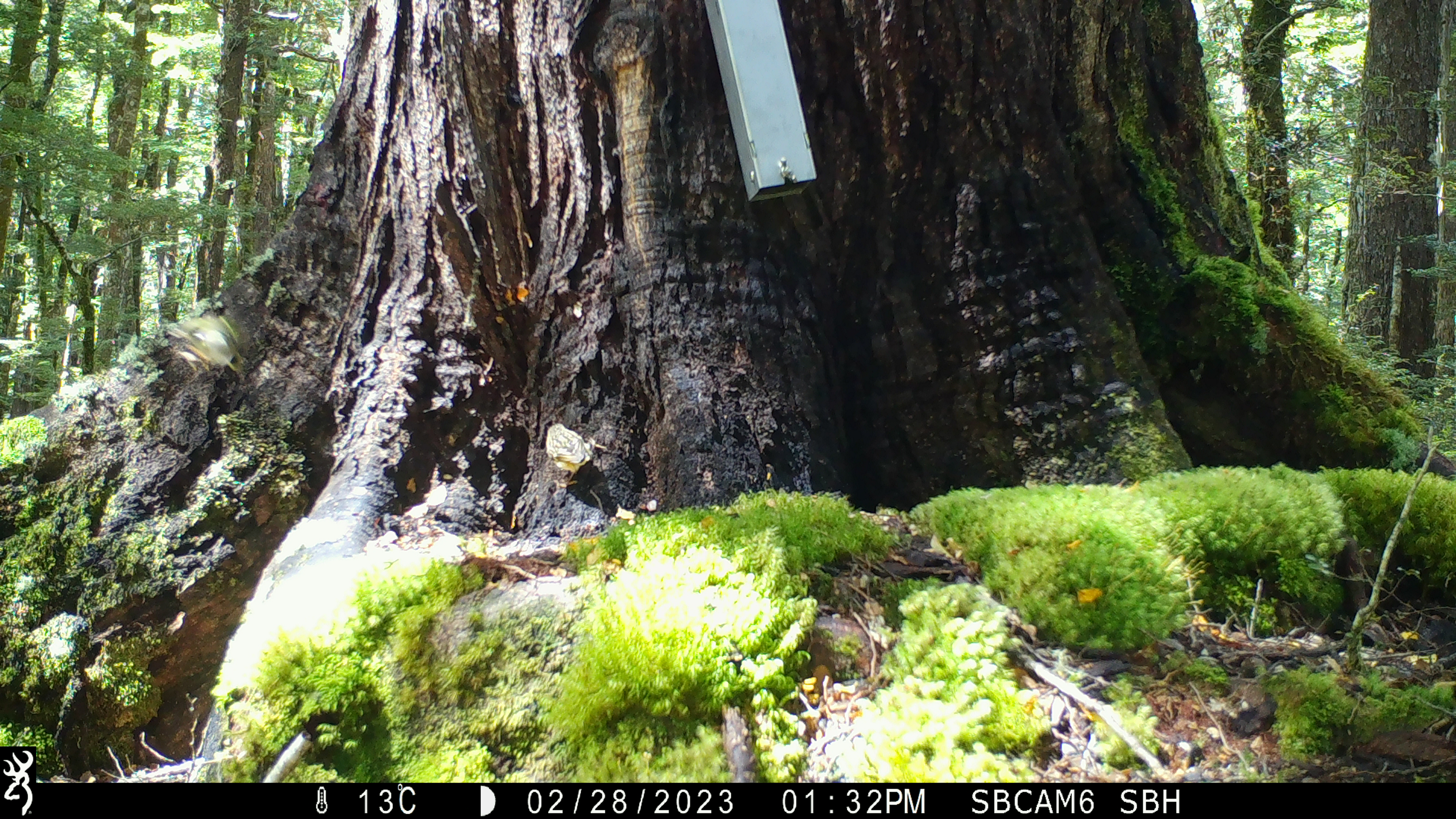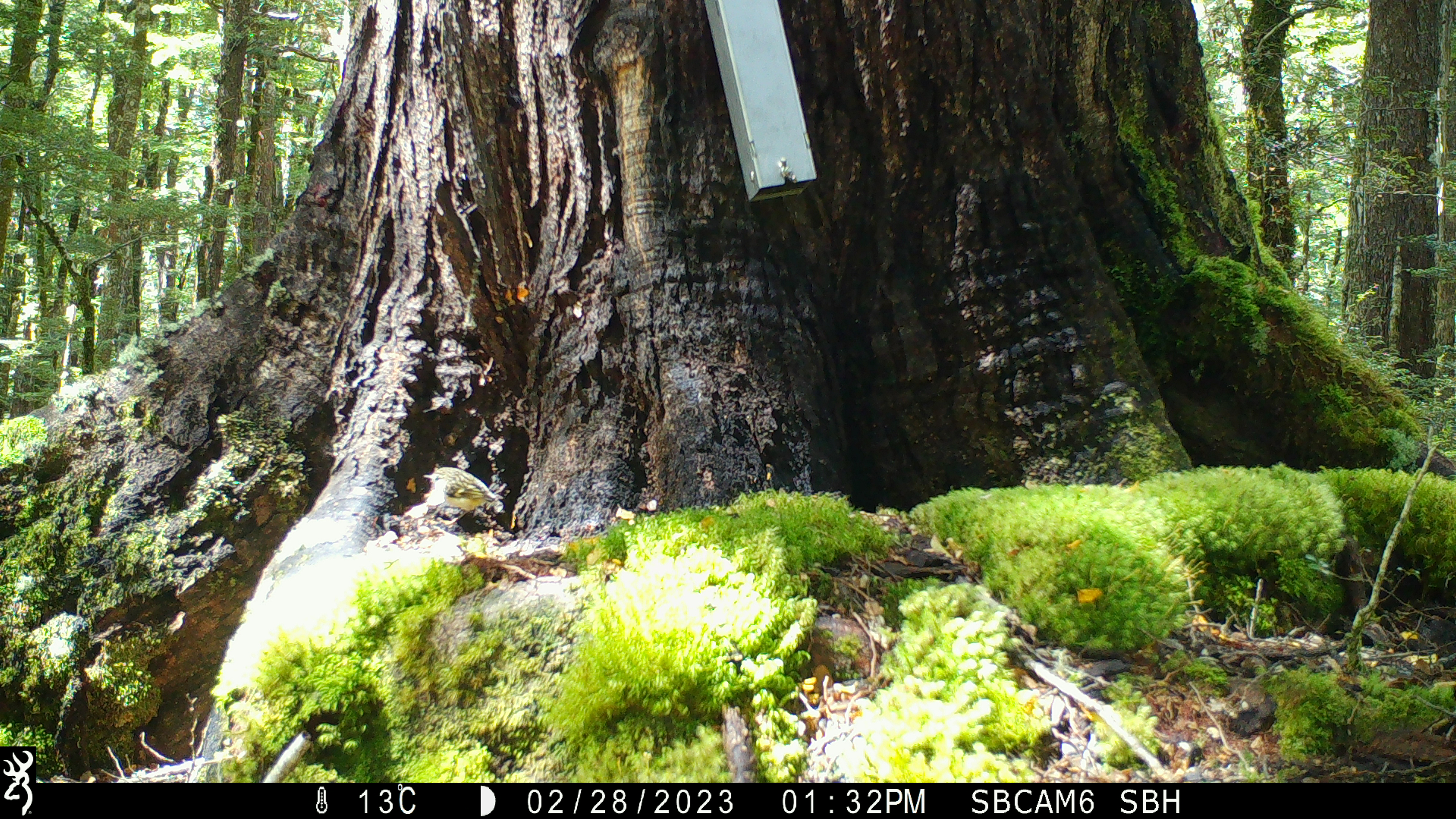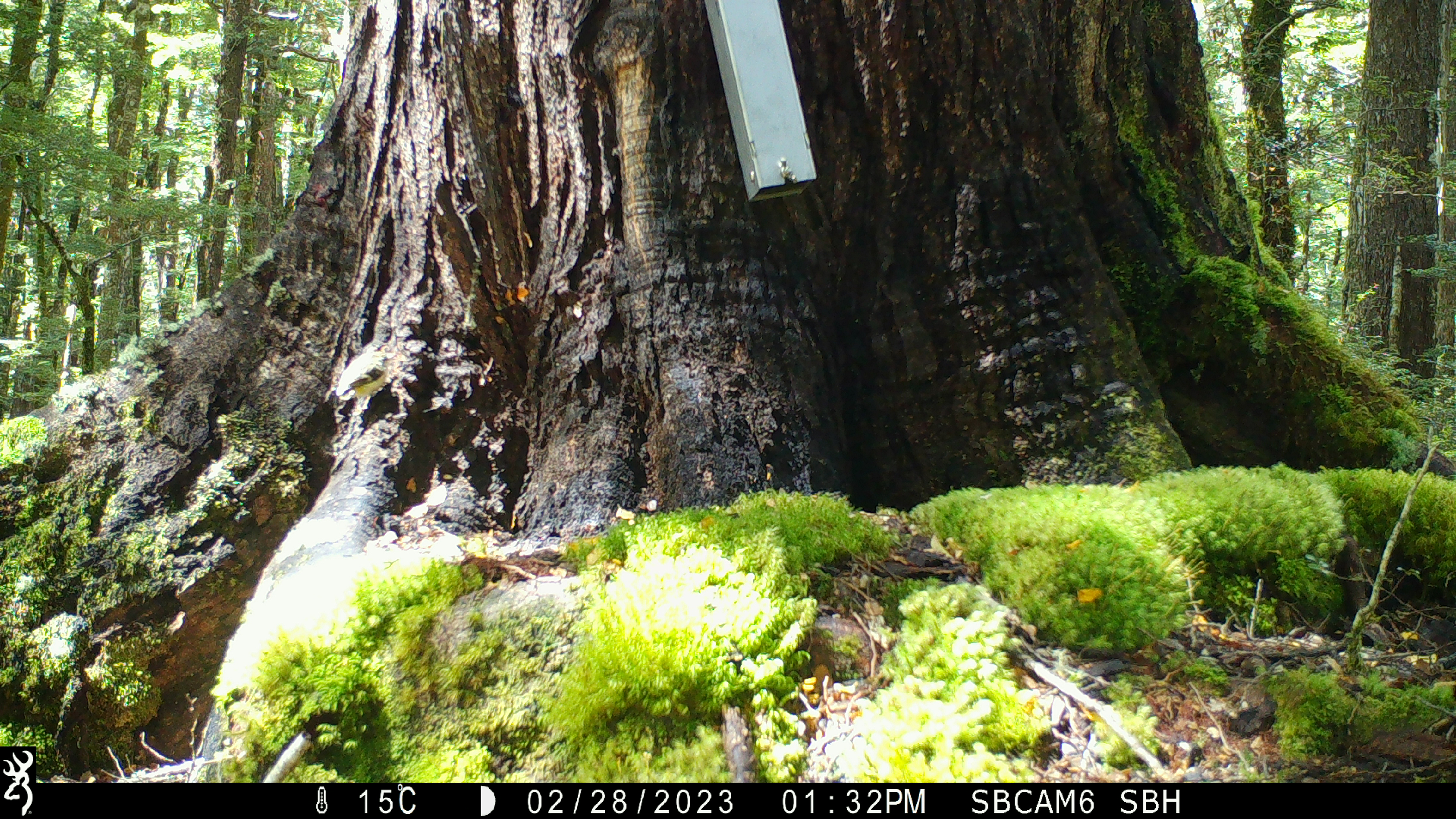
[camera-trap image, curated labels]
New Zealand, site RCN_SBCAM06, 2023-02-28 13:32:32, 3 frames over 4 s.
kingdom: Animalia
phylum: Chordata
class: Aves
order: Passeriformes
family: Acanthisittidae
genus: Acanthisitta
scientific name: Acanthisitta chloris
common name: rifleman